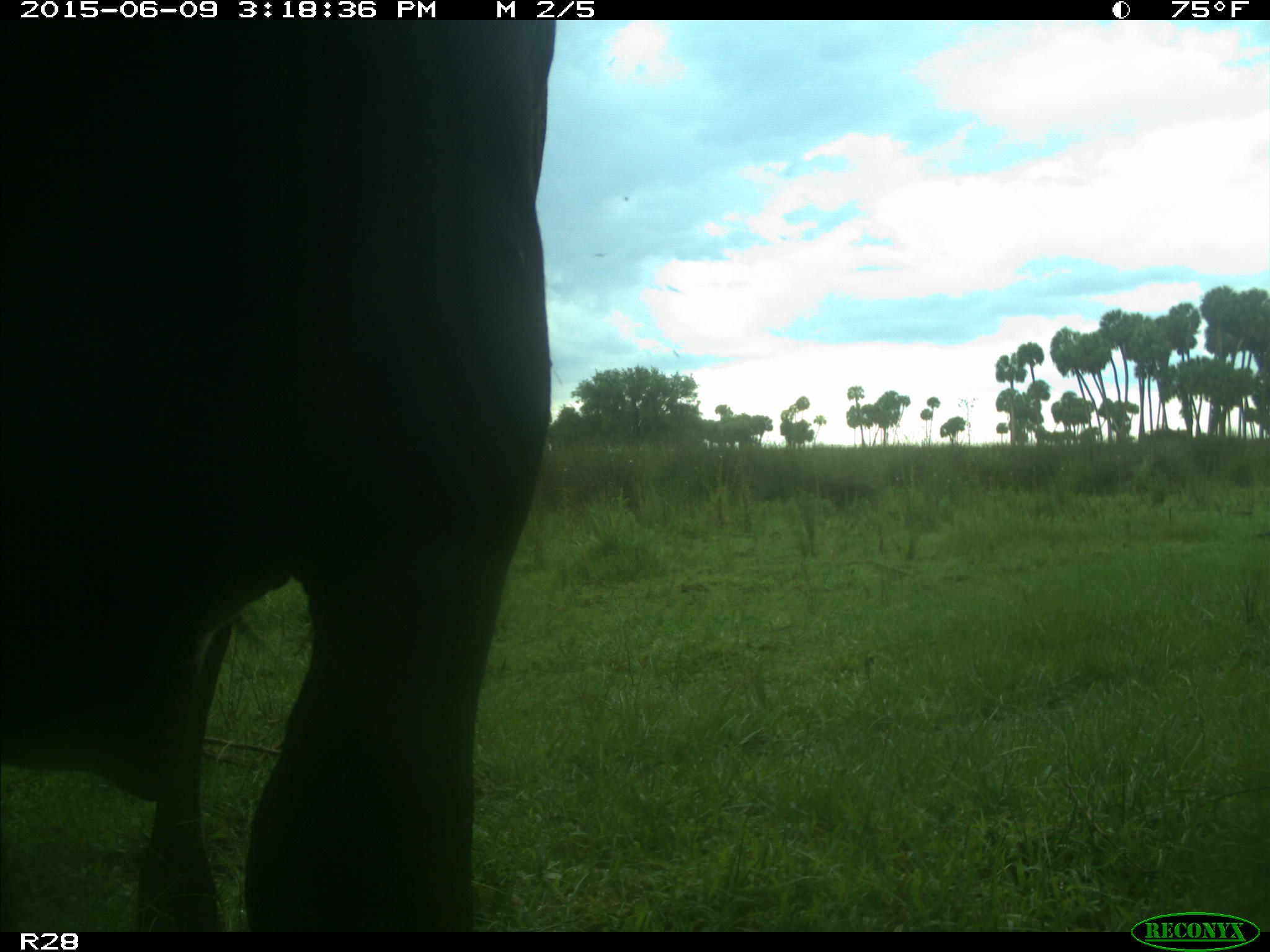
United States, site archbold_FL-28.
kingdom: Animalia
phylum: Chordata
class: Mammalia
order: Artiodactyla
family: Bovidae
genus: Bos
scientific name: Bos taurus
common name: domestic cow